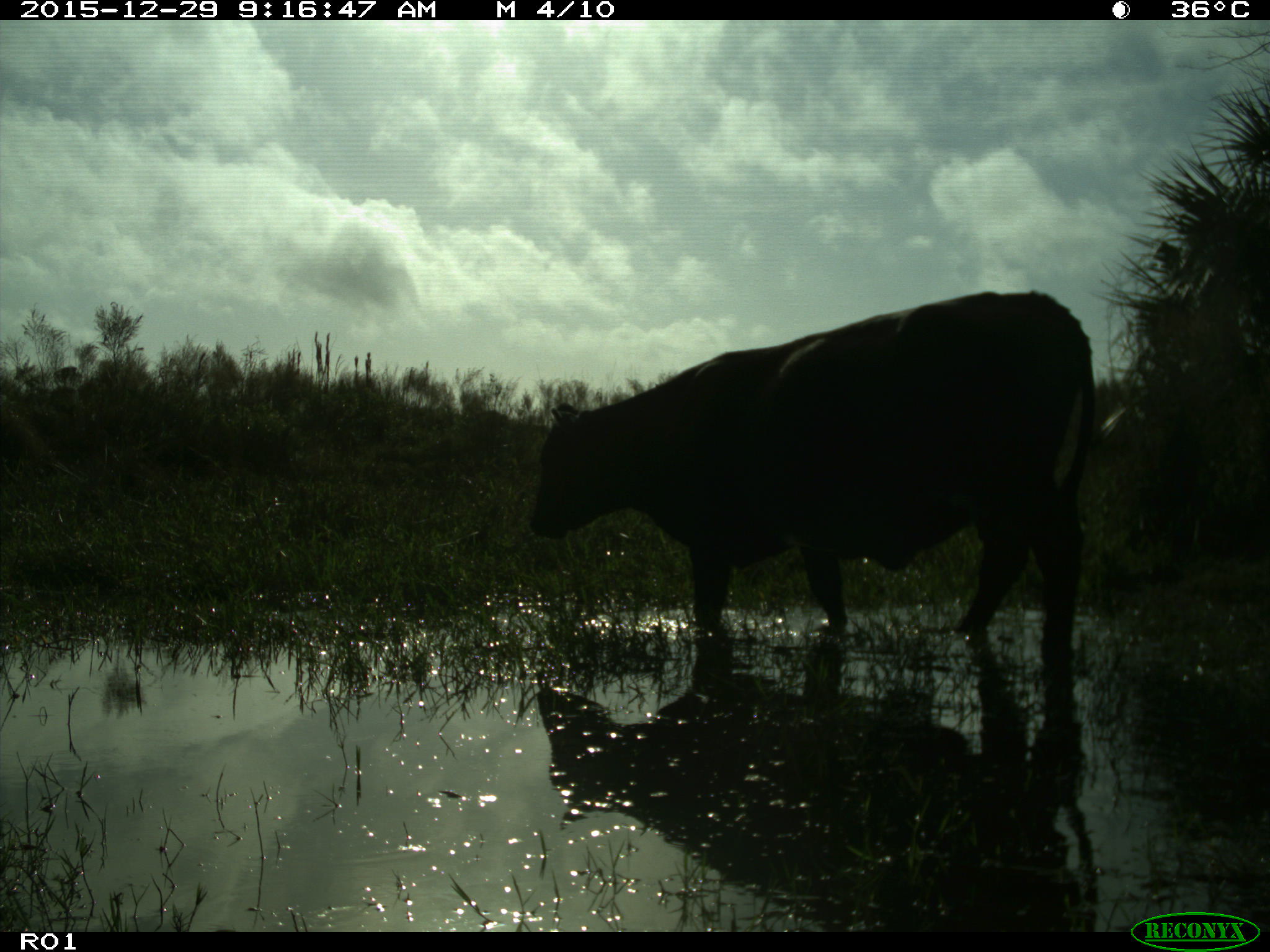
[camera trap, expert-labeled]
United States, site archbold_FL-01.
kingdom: Animalia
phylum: Chordata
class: Mammalia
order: Artiodactyla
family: Bovidae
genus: Bos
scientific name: Bos taurus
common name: domestic cow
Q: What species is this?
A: Bos taurus (domestic cow).